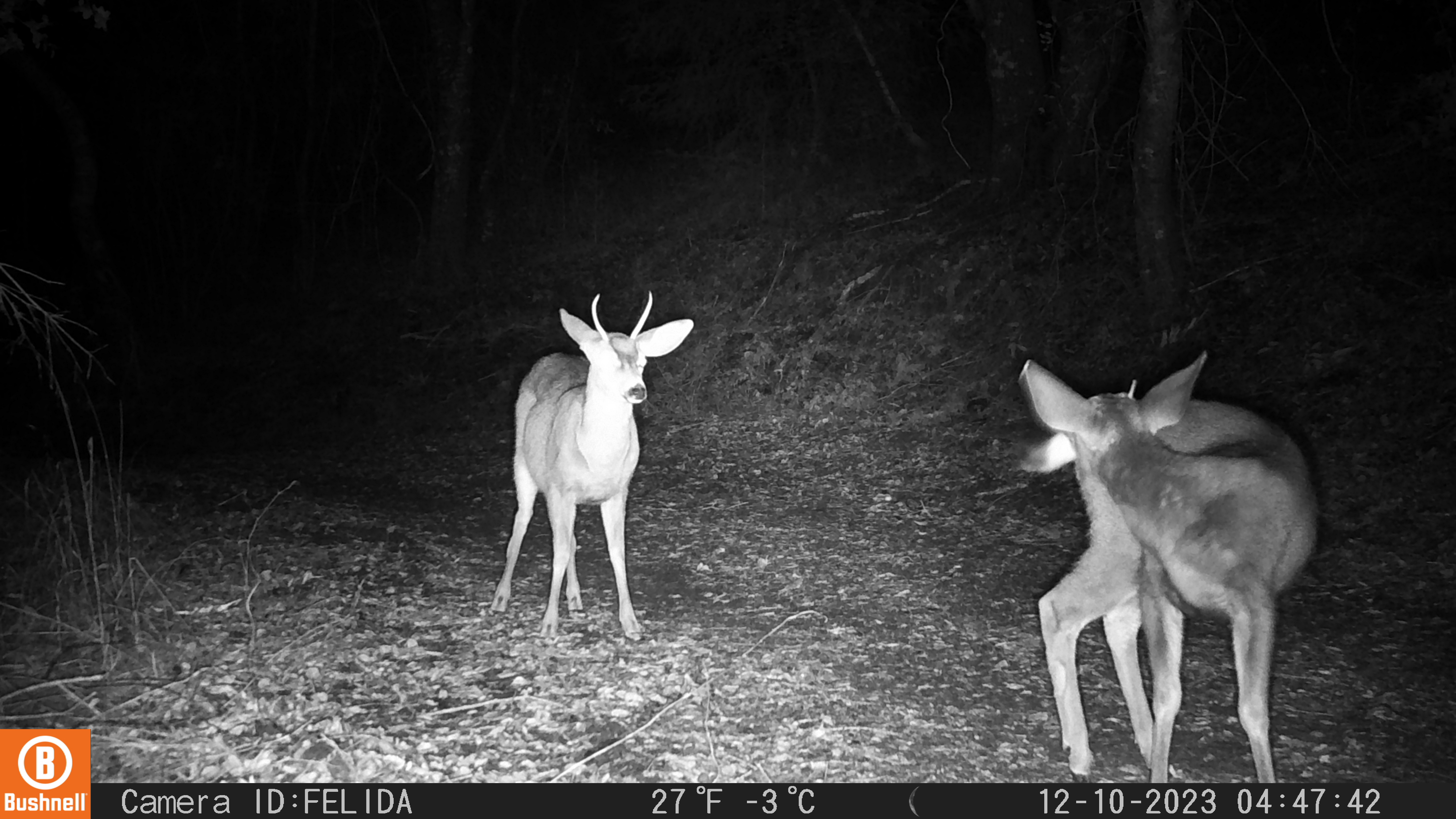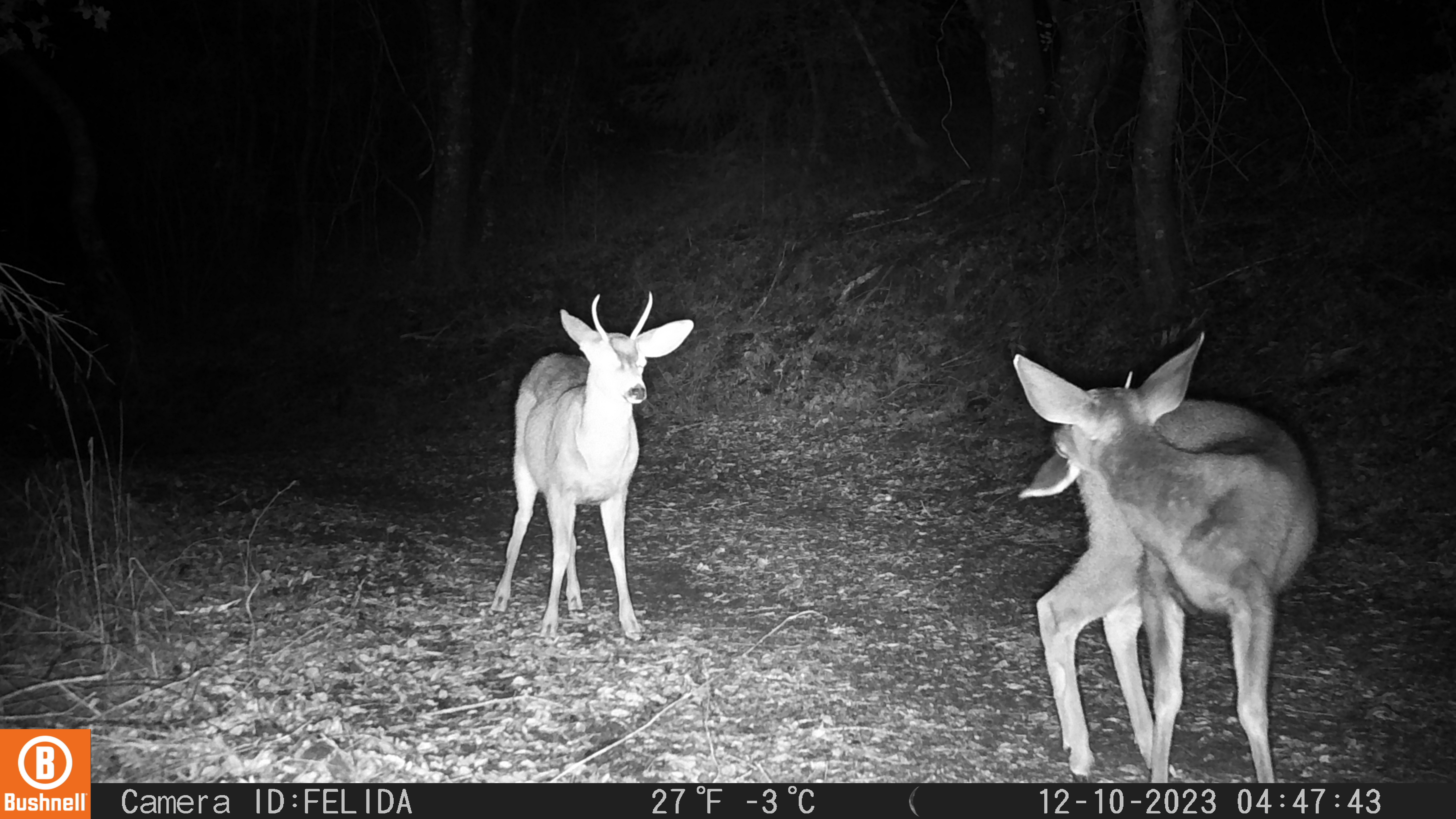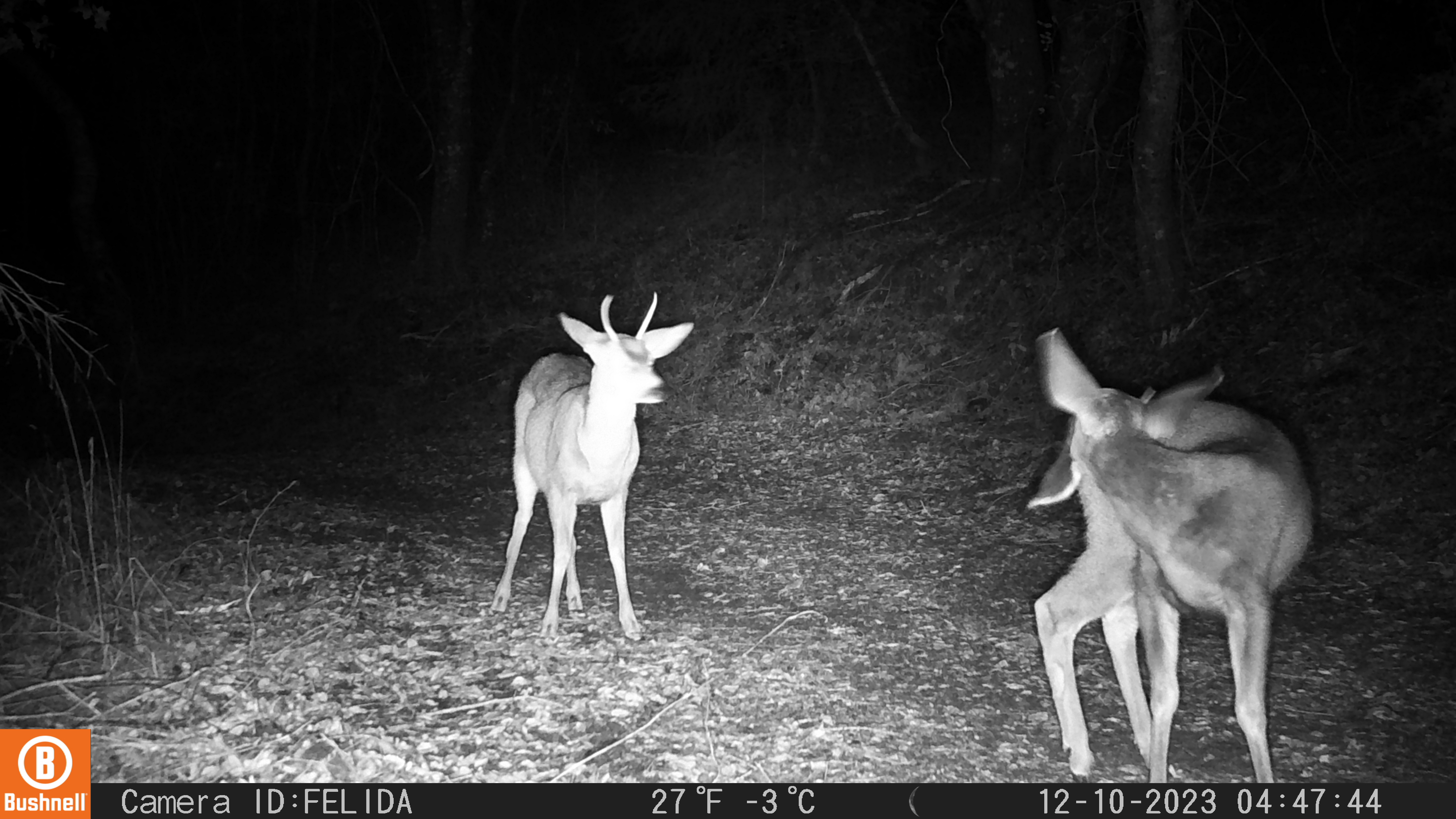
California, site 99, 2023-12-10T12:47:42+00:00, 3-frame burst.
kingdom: Animalia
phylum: Chordata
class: Mammalia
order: Artiodactyla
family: Cervidae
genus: Odocoileus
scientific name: Odocoileus hemionus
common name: mule deer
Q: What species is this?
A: Mule deer (Odocoileus hemionus).